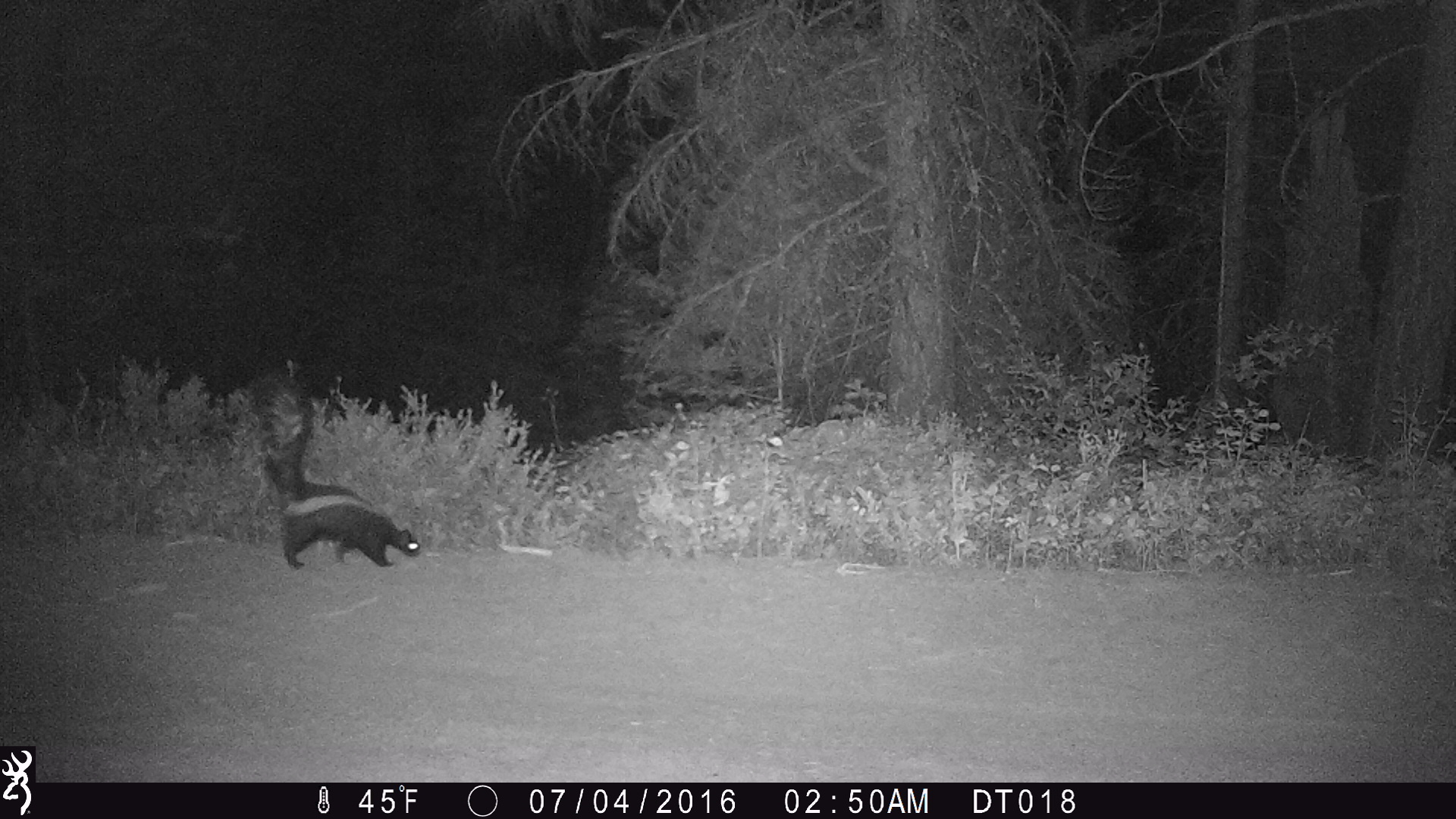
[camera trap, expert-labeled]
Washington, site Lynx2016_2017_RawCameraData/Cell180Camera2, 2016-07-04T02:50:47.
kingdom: Animalia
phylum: Chordata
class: Mammalia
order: Carnivora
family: Mephitidae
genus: Mephitis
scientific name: Mephitis mephitis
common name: striped skunk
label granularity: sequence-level